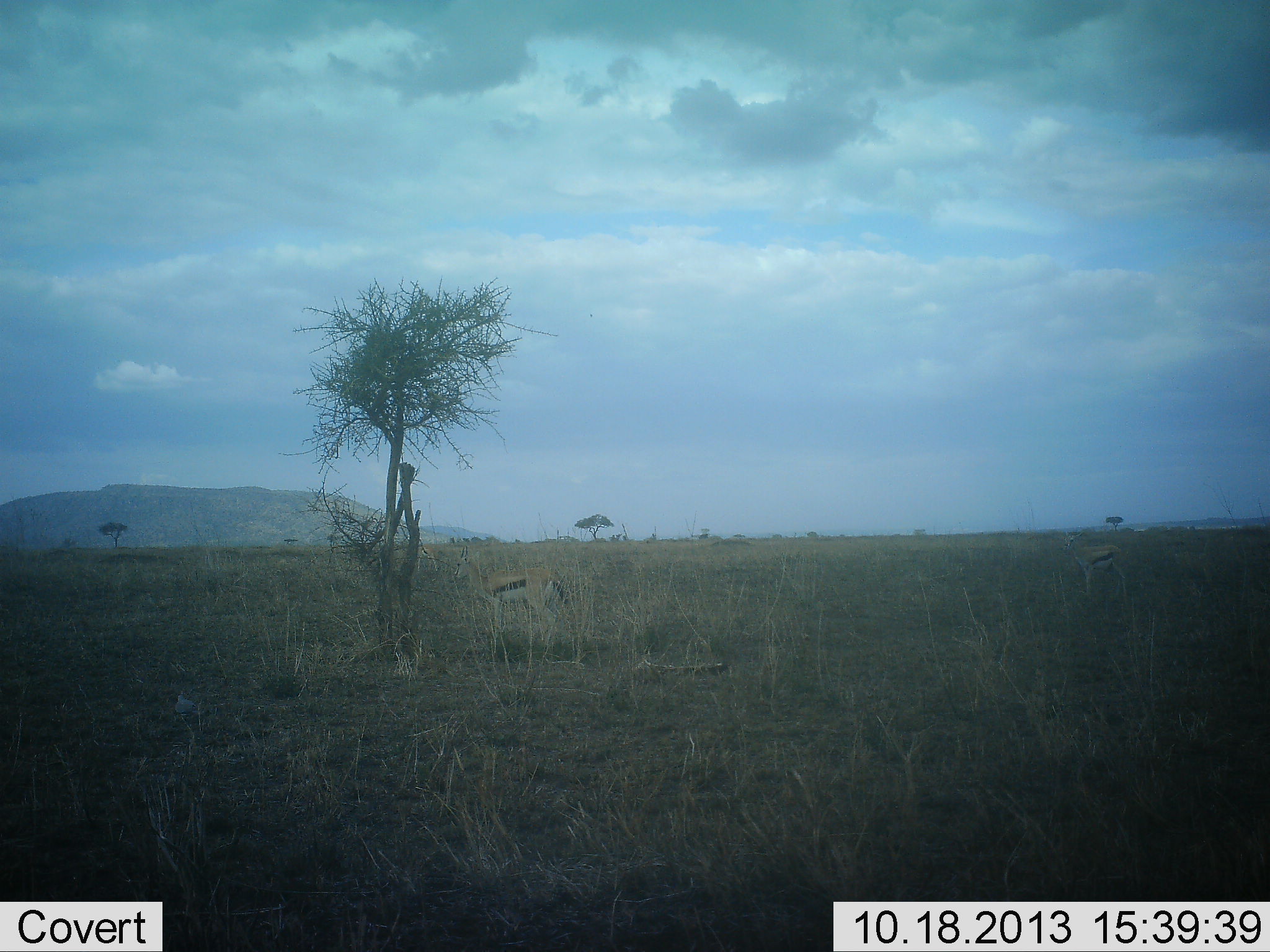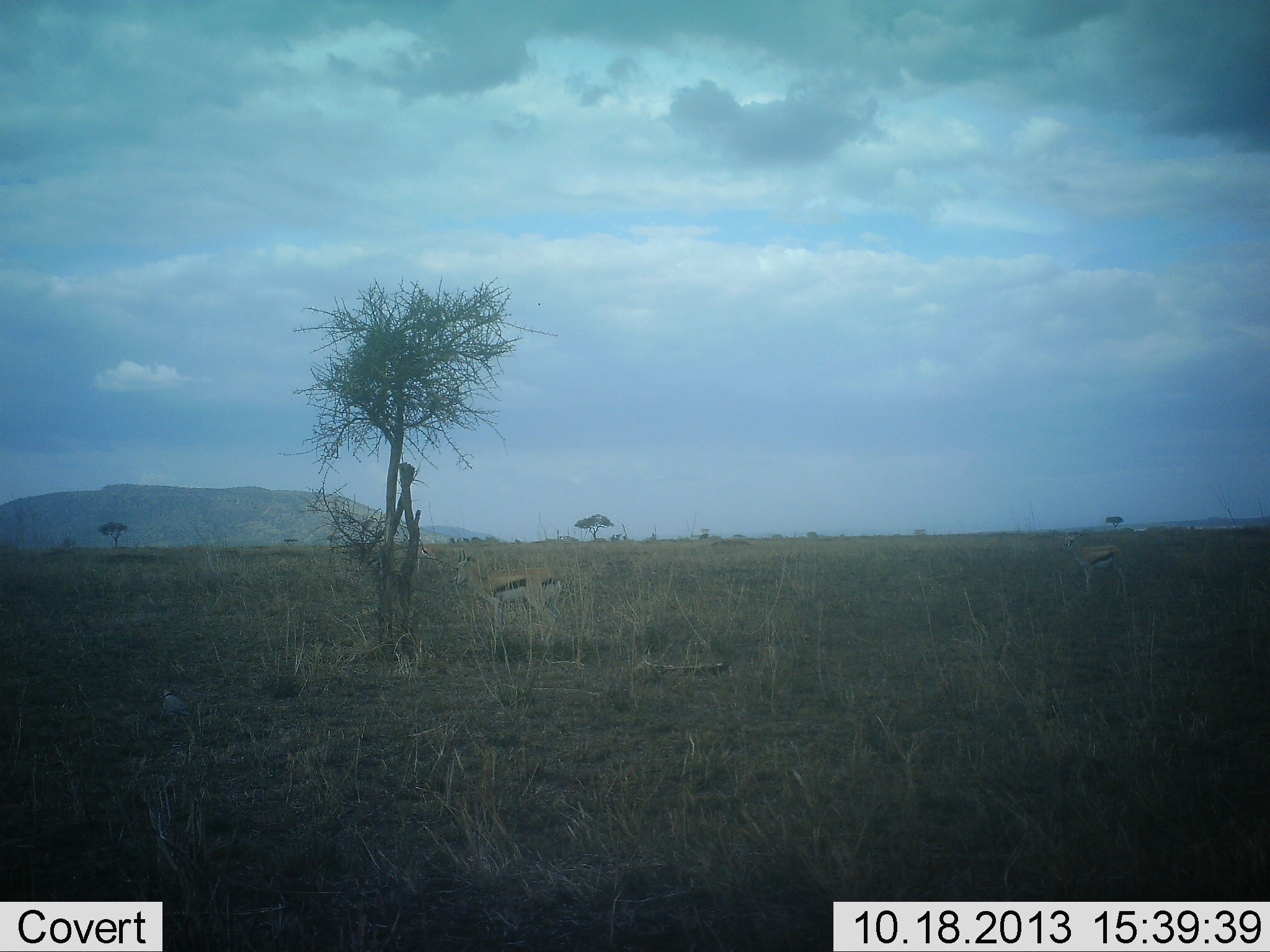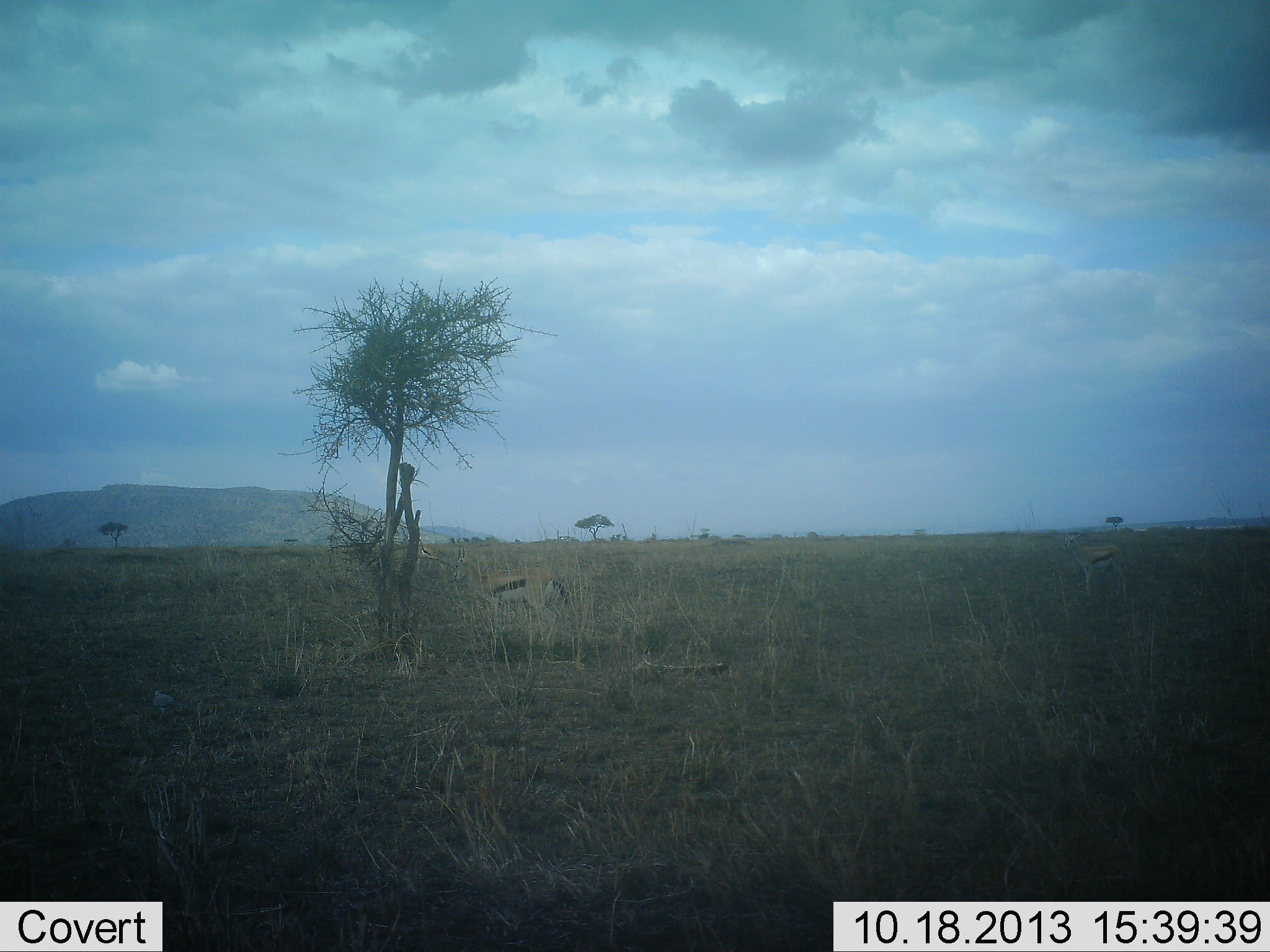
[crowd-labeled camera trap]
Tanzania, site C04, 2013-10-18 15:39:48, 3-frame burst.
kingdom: Animalia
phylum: Chordata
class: Mammalia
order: Artiodactyla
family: Bovidae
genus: Eudorcas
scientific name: Eudorcas thomsonii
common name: thomson's gazelle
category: gazellethomsons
Gazellethomsons (thomson's gazelle) (Eudorcas thomsonii), count 2. Behavior (volunteer vote fractions): standing 100%, resting 0%, moving 0%, interacting 0%. Young present (vote fraction): 0%. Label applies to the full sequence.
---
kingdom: Animalia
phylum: Chordata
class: Aves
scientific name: Aves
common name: bird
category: otherbird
Otherbird (bird) (Aves), count 1. Behavior (volunteer vote fractions): standing 29%, resting 0%, moving 71%, interacting 0%. Young present (vote fraction): 0%. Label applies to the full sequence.